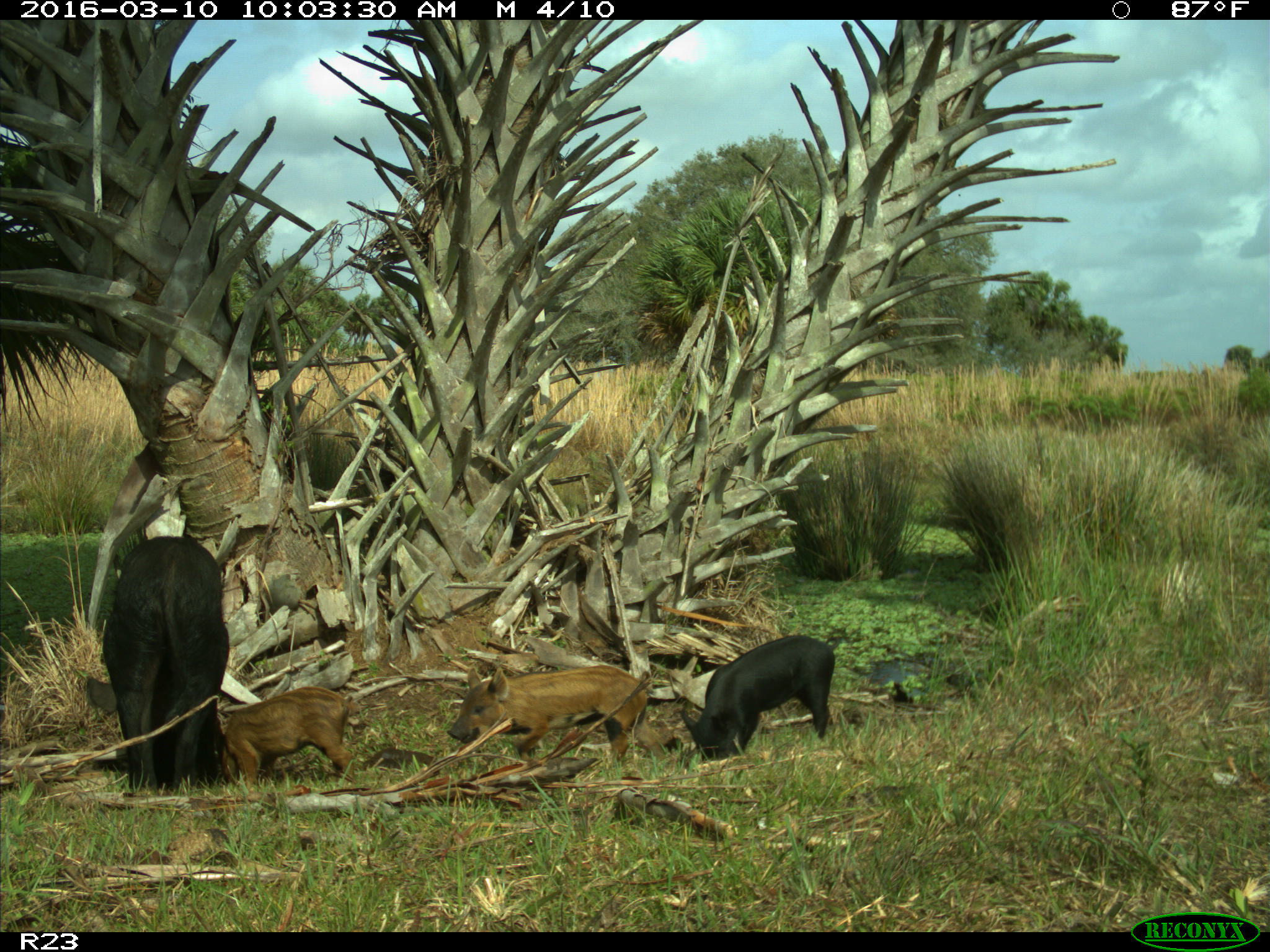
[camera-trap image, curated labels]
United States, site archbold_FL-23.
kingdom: Animalia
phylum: Chordata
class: Mammalia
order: Artiodactyla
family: Suidae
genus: Sus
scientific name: Sus scrofa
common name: wild boar